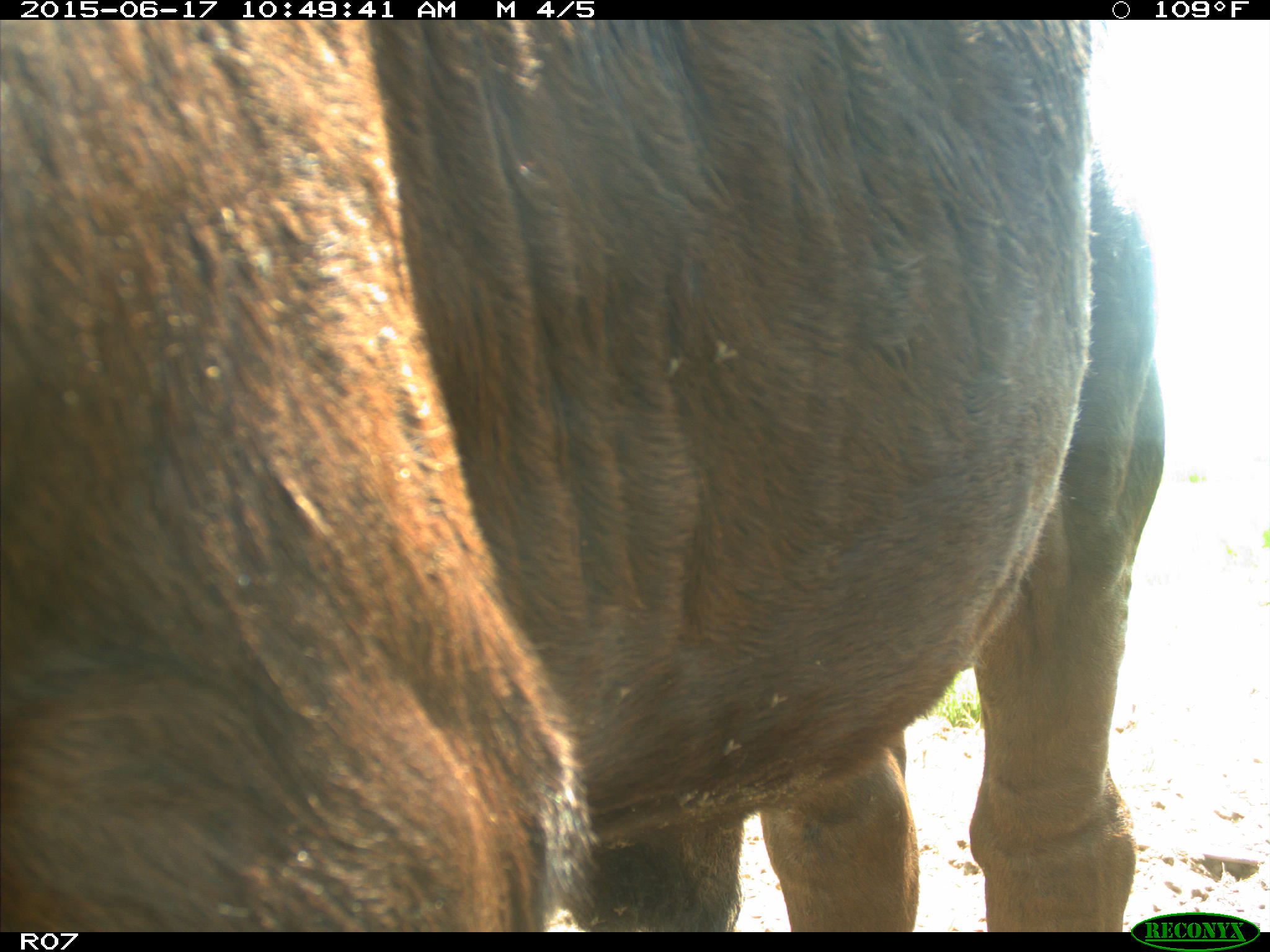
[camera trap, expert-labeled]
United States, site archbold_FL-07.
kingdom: Animalia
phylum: Chordata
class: Mammalia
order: Artiodactyla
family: Bovidae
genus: Bos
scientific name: Bos taurus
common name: domestic cow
Bos taurus (domestic cow).